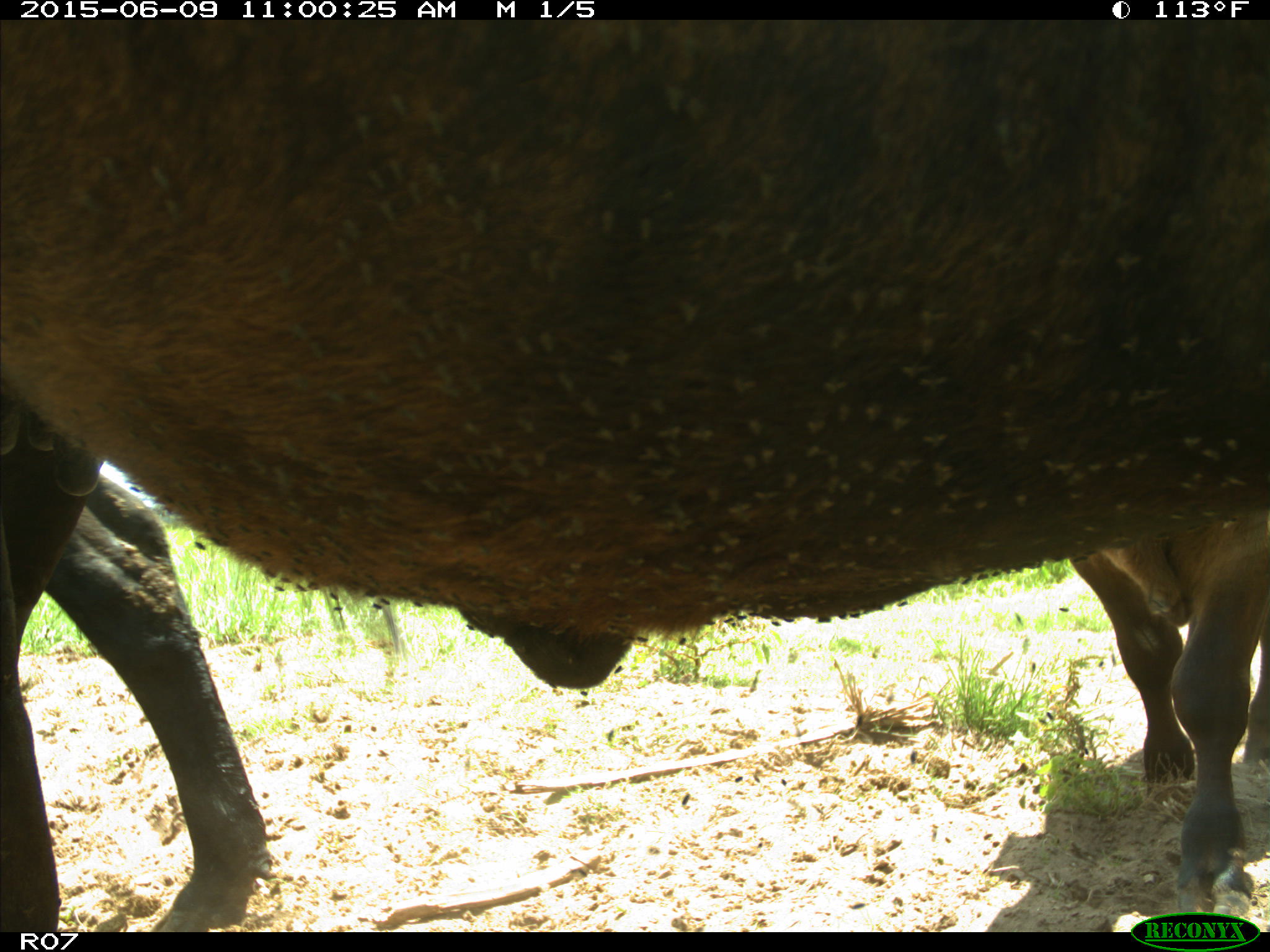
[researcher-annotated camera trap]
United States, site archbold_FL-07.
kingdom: Animalia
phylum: Chordata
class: Mammalia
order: Artiodactyla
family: Bovidae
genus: Bos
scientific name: Bos taurus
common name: domestic cow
Bos taurus (domestic cow).